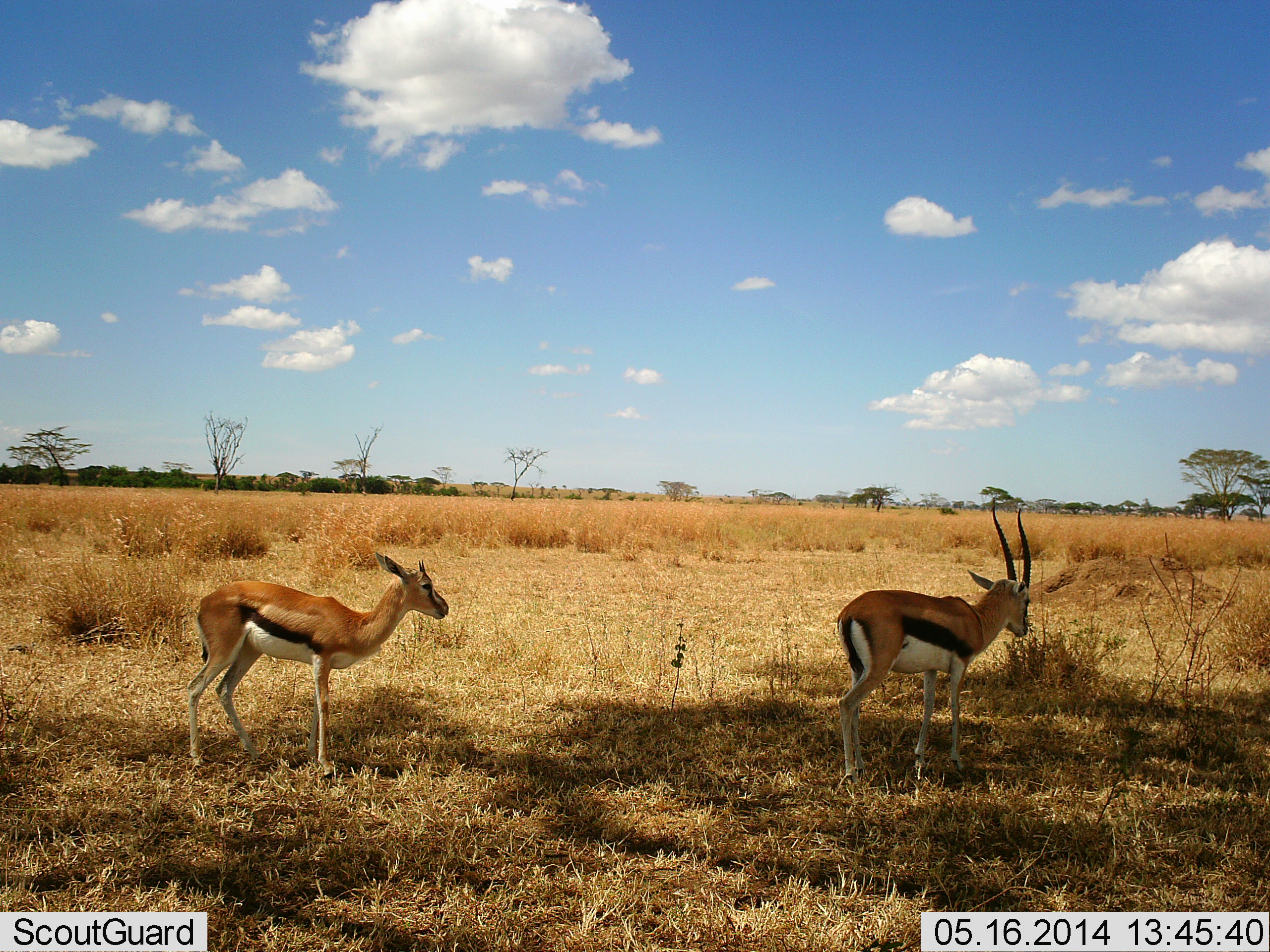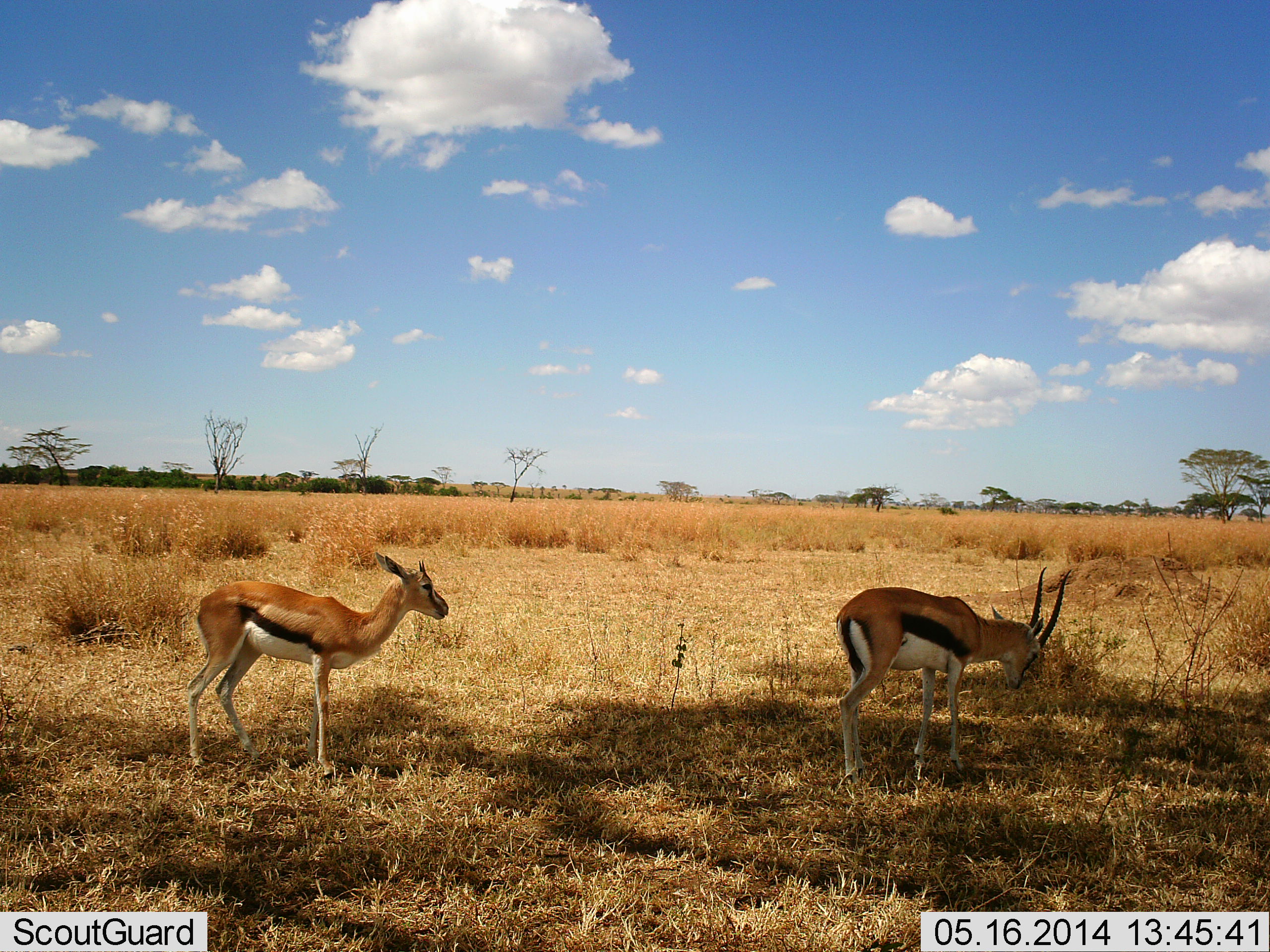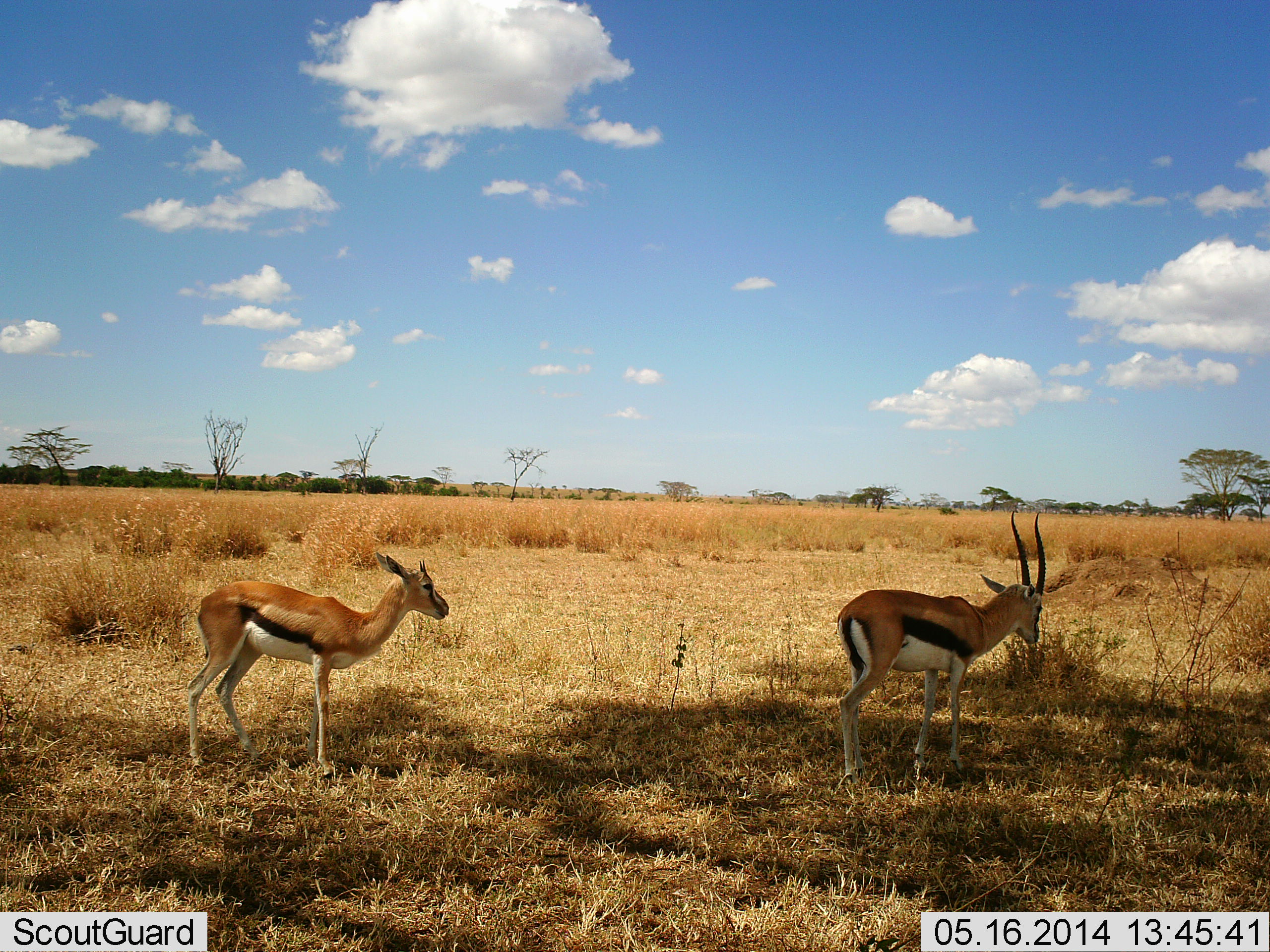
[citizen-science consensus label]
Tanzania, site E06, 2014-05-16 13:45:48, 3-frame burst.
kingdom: Animalia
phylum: Chordata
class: Mammalia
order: Artiodactyla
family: Bovidae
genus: Eudorcas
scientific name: Eudorcas thomsonii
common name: thomson's gazelle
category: gazellethomsons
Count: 2.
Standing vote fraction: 90%.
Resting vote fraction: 0%.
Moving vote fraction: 0%.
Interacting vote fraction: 0%.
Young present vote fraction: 0%.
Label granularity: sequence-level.